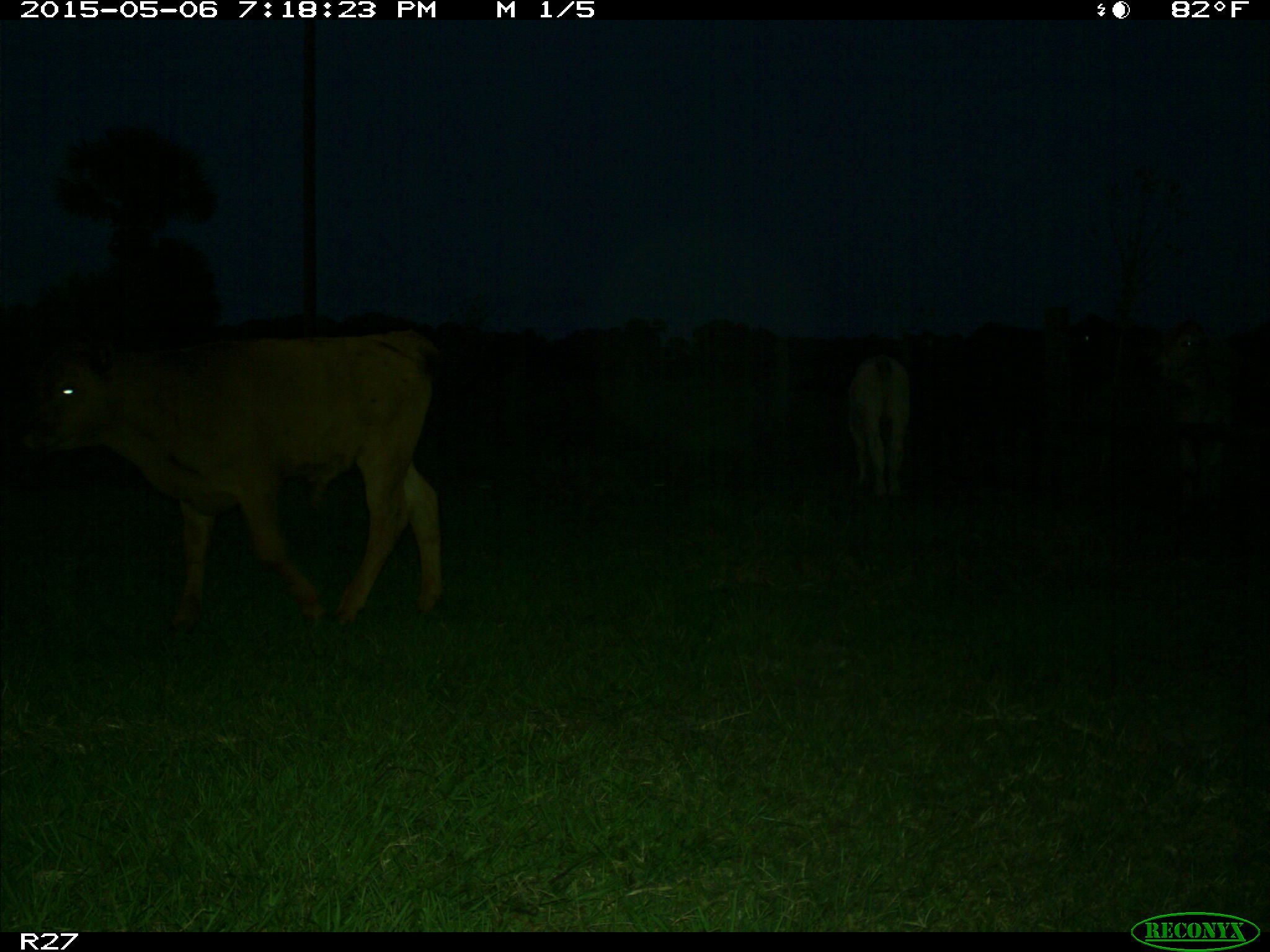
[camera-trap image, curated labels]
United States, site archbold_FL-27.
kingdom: Animalia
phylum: Chordata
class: Mammalia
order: Artiodactyla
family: Bovidae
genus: Bos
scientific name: Bos taurus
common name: domestic cow